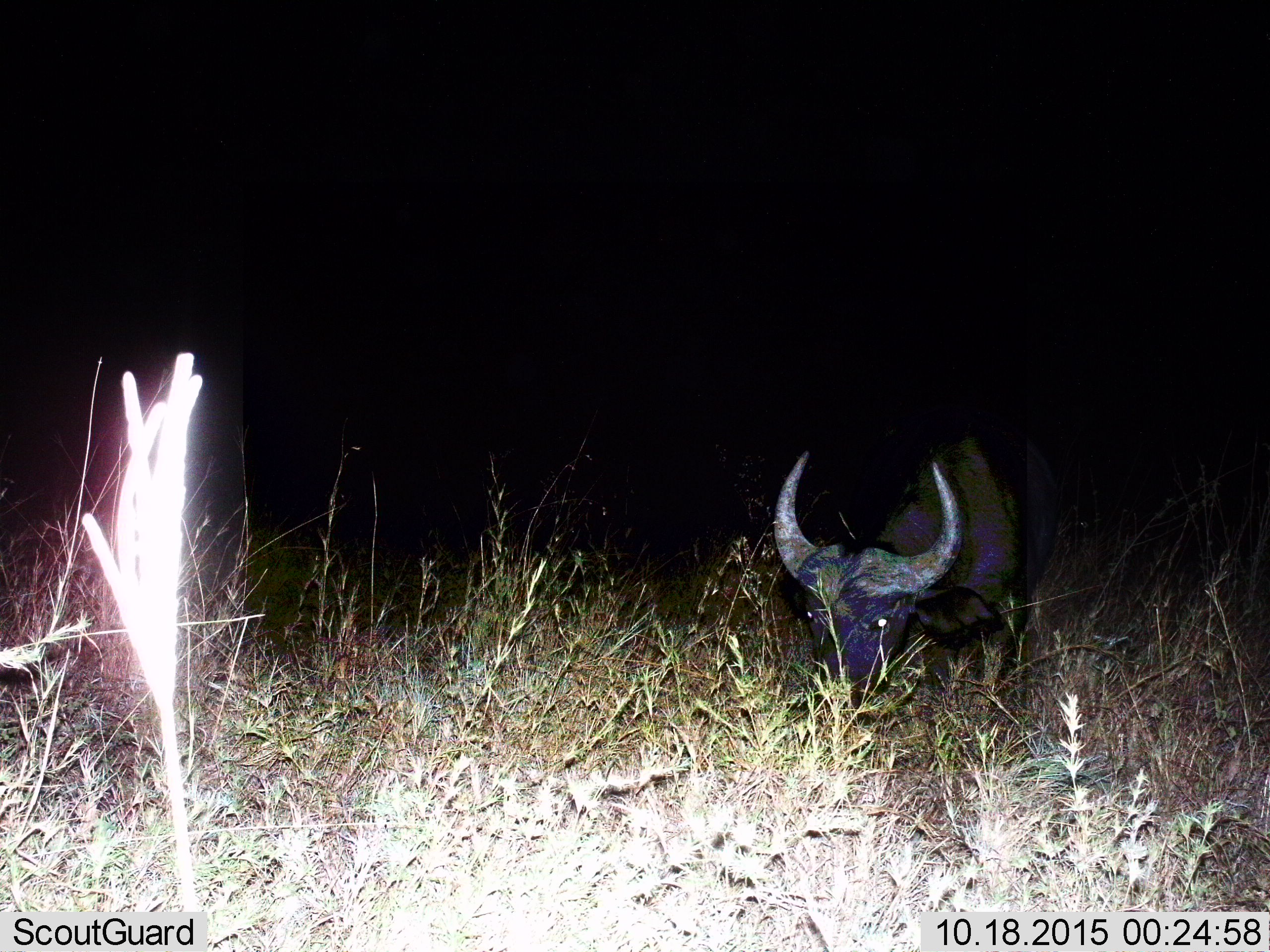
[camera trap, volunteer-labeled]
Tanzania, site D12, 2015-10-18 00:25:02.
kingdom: Animalia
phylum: Chordata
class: Mammalia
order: Artiodactyla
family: Bovidae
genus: Syncerus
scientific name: Syncerus caffer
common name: cape buffalo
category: buffalo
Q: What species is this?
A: Buffalo (cape buffalo) (Syncerus caffer).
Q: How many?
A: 1.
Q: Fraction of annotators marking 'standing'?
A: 27%.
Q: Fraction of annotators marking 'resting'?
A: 7%.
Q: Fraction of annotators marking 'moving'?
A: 0%.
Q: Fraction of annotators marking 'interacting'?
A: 0%.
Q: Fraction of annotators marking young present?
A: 0%.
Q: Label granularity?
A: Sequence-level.